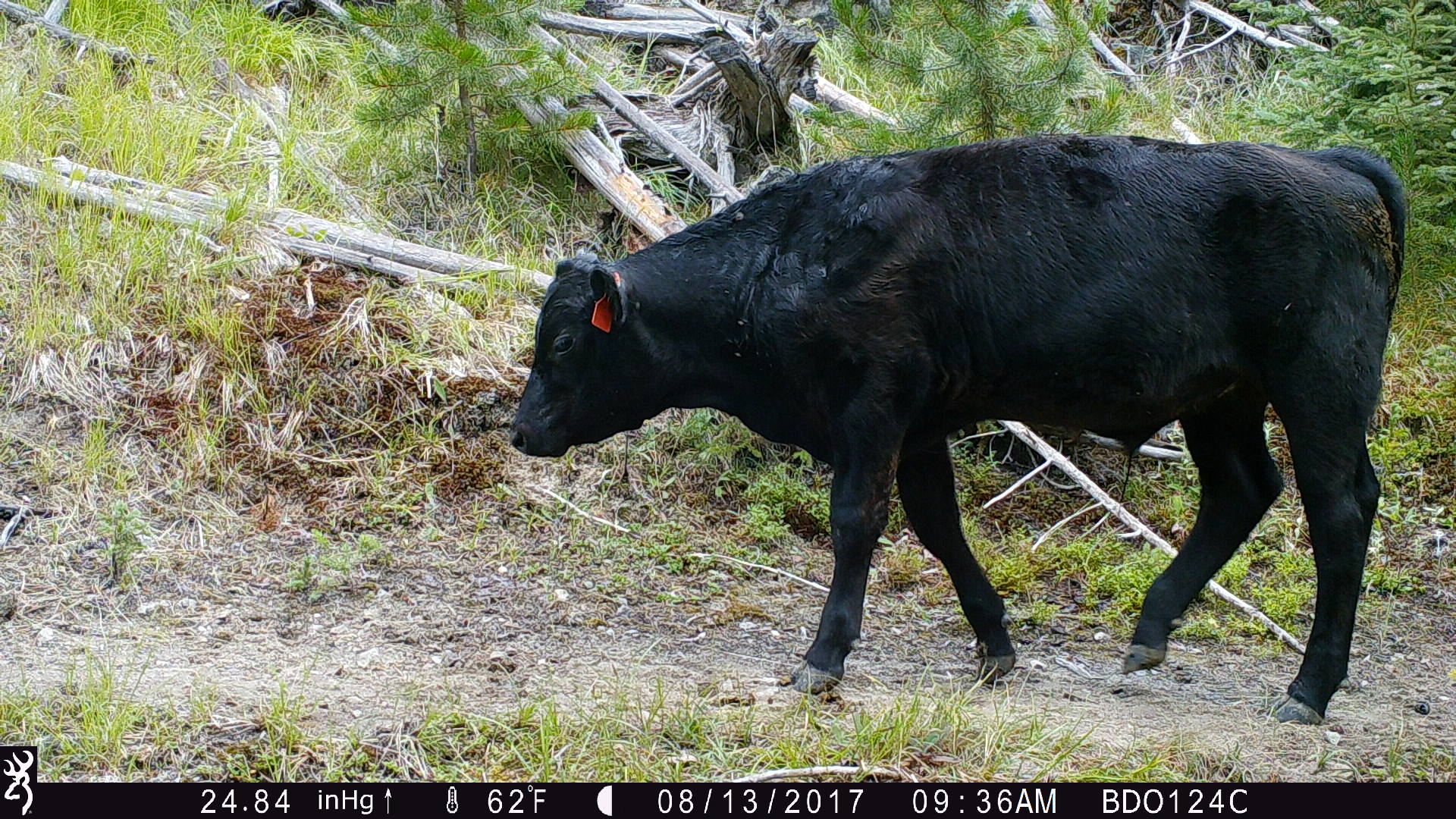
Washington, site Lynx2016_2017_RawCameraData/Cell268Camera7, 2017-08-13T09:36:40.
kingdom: Animalia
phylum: Chordata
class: Mammalia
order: Artiodactyla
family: Bovidae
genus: Bos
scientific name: Bos taurus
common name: domestic cattle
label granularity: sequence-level